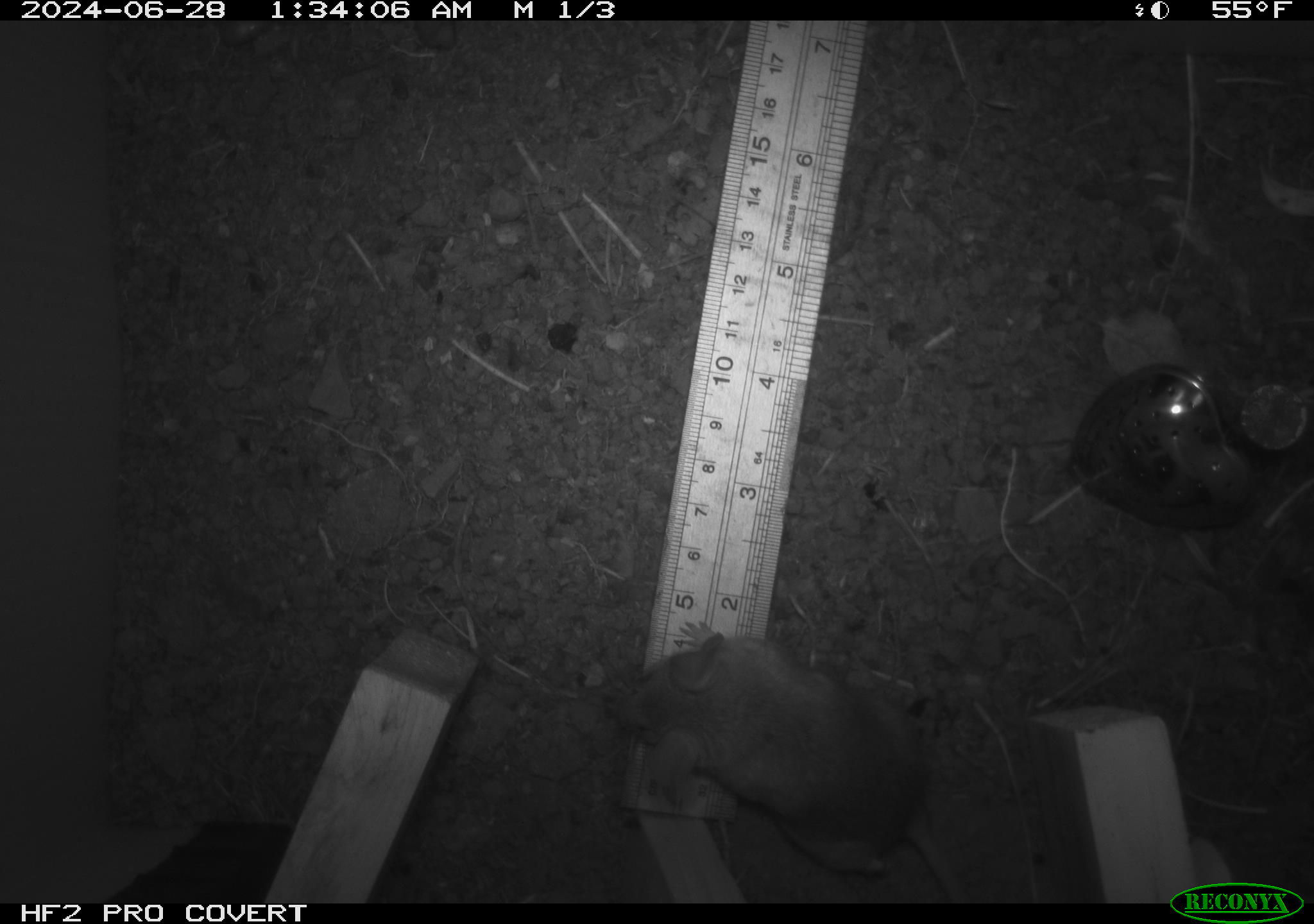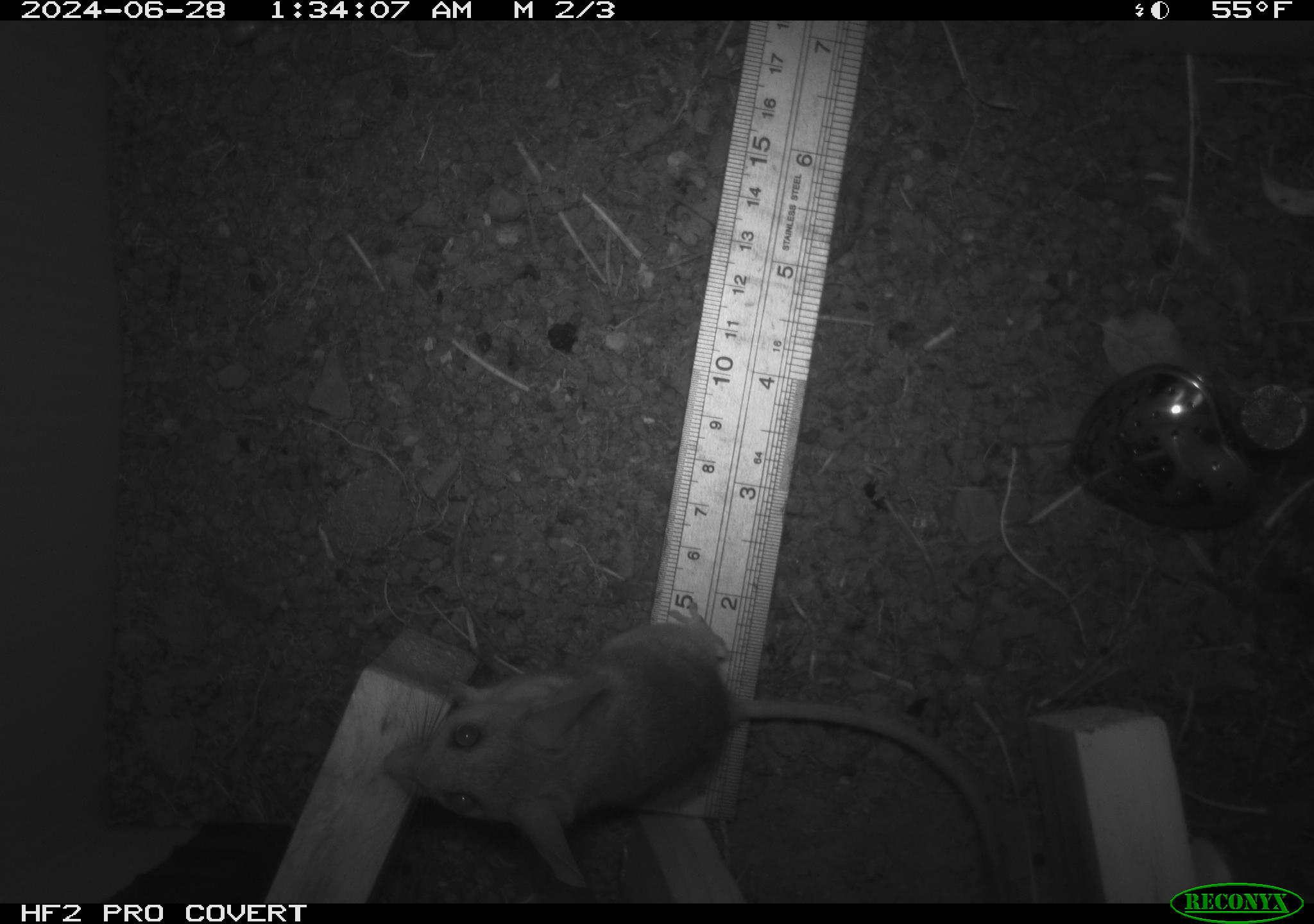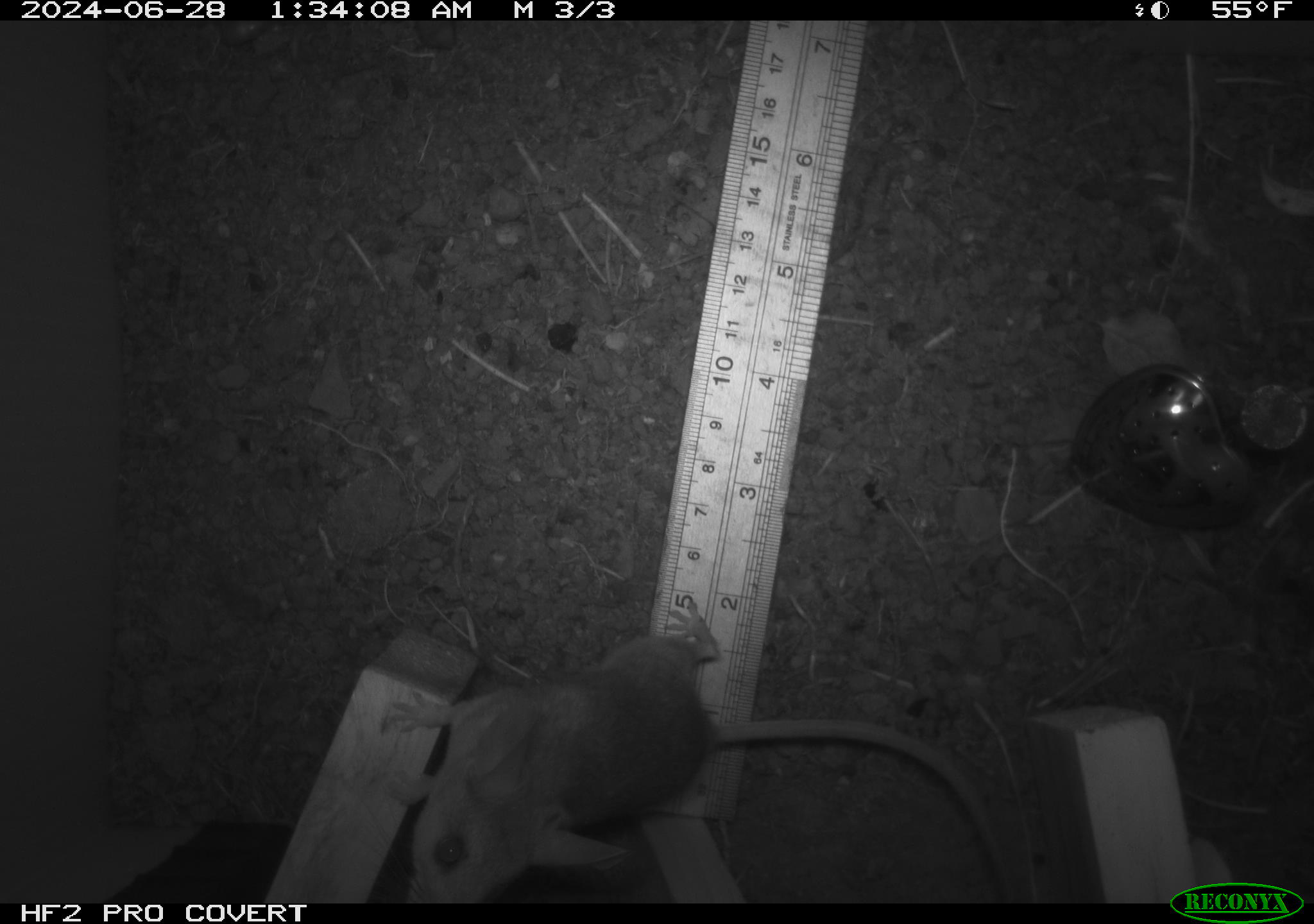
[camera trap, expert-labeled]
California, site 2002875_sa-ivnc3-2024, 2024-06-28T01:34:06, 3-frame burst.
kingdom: Animalia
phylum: Chordata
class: Mammalia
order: Rodentia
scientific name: Rodentia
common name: mouse species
Mouse species (Rodentia).